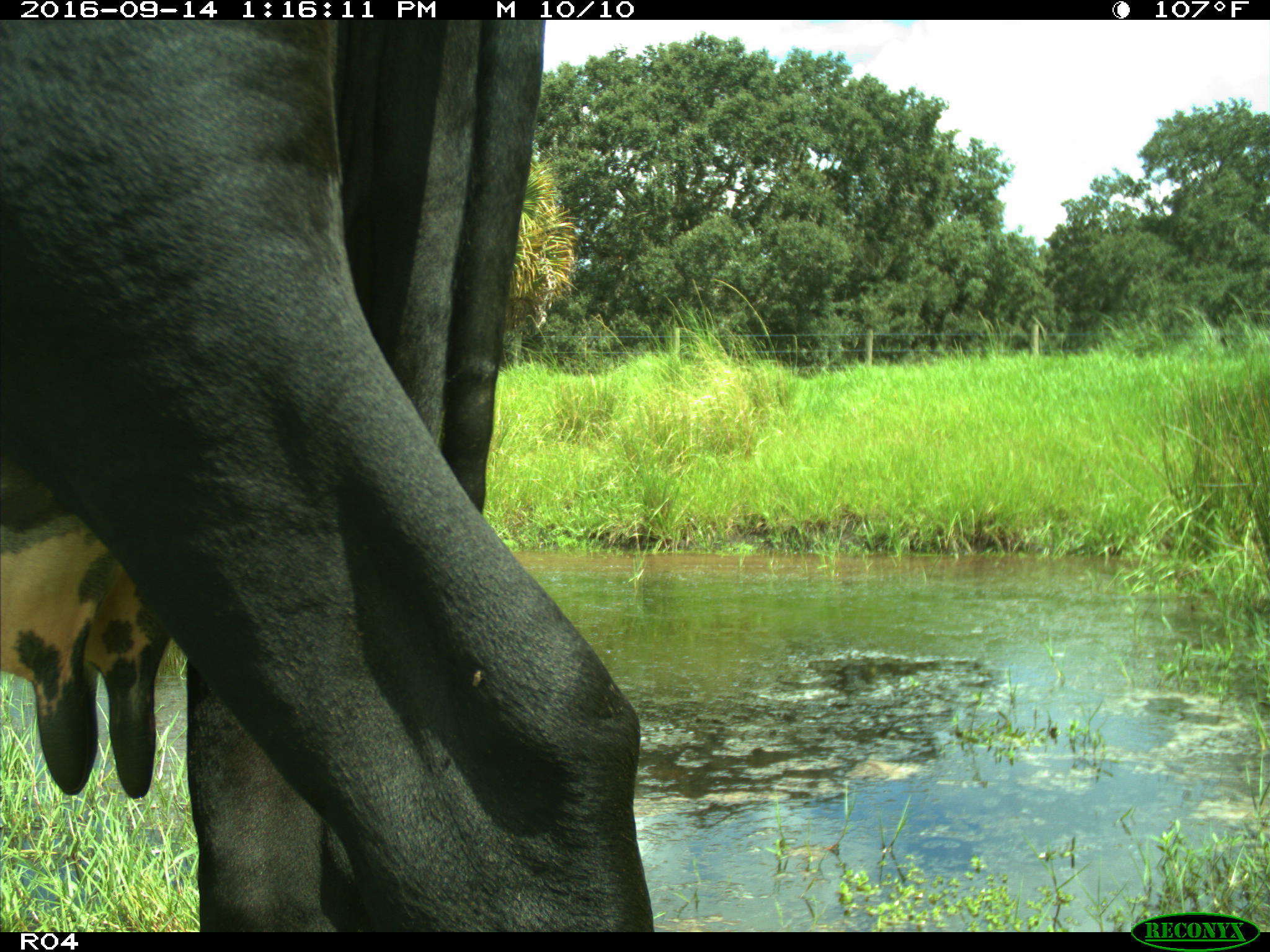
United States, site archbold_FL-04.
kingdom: Animalia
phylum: Chordata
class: Mammalia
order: Artiodactyla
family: Bovidae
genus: Bos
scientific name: Bos taurus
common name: domestic cow